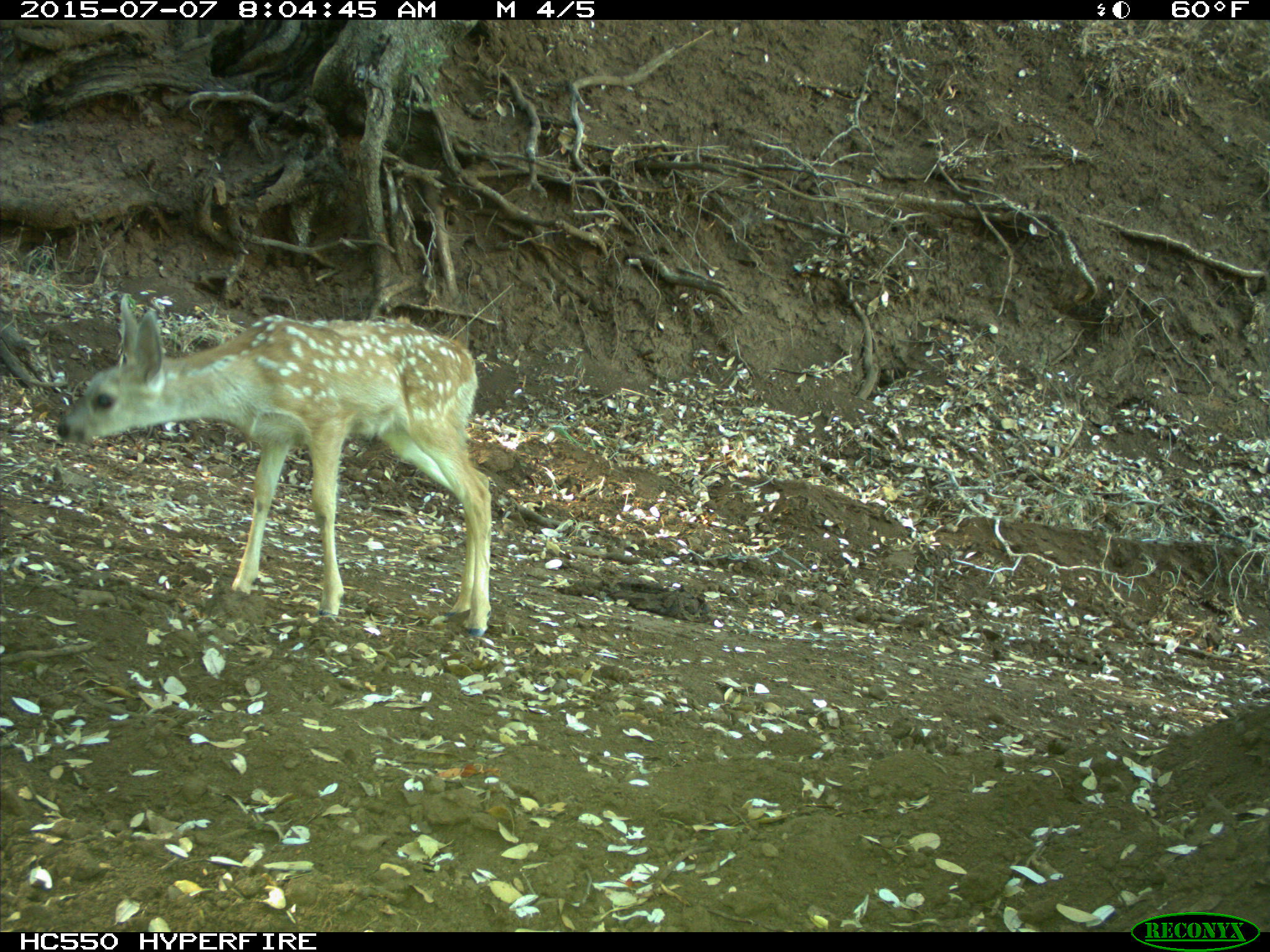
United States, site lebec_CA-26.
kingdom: Animalia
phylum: Chordata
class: Mammalia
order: Artiodactyla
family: Cervidae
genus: Odocoileus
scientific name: Odocoileus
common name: deer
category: unidentified deer